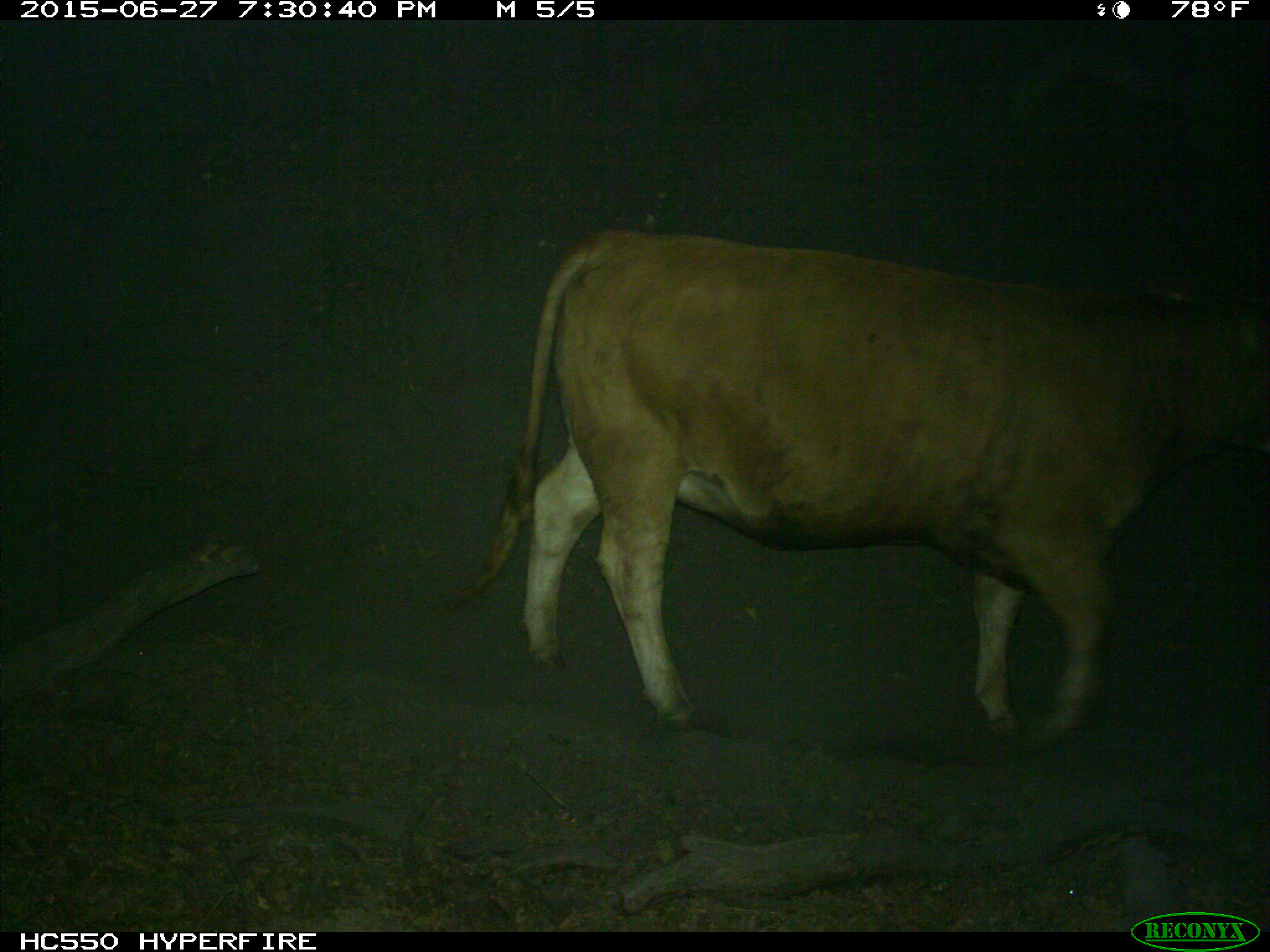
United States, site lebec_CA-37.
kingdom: Animalia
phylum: Chordata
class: Mammalia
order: Artiodactyla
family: Bovidae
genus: Bos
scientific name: Bos taurus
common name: domestic cow